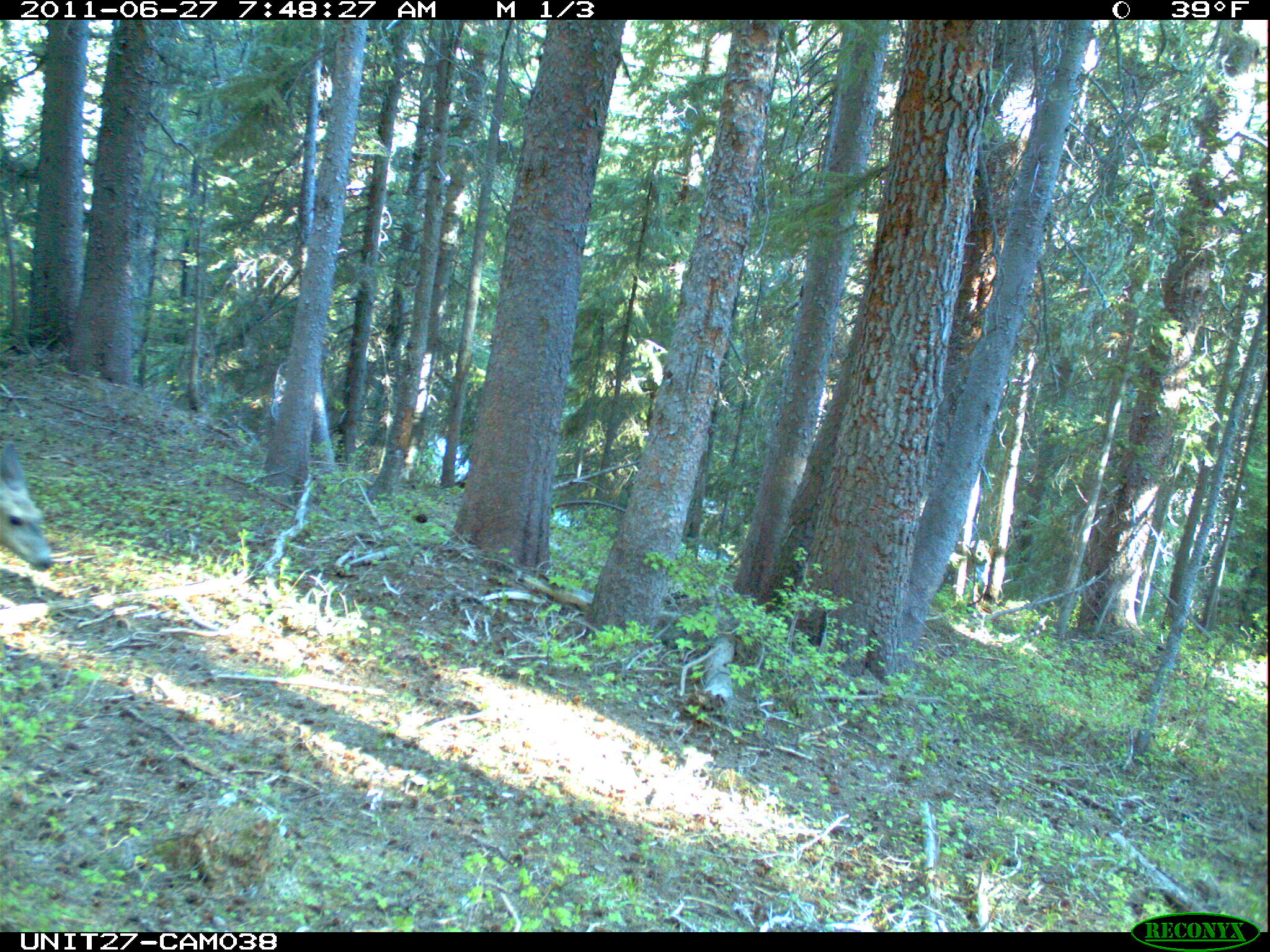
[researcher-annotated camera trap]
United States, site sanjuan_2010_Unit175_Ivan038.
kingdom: Animalia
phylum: Chordata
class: Mammalia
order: Artiodactyla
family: Cervidae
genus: Odocoileus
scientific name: Odocoileus hemionus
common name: mule deer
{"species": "Odocoileus hemionus (mule deer)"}